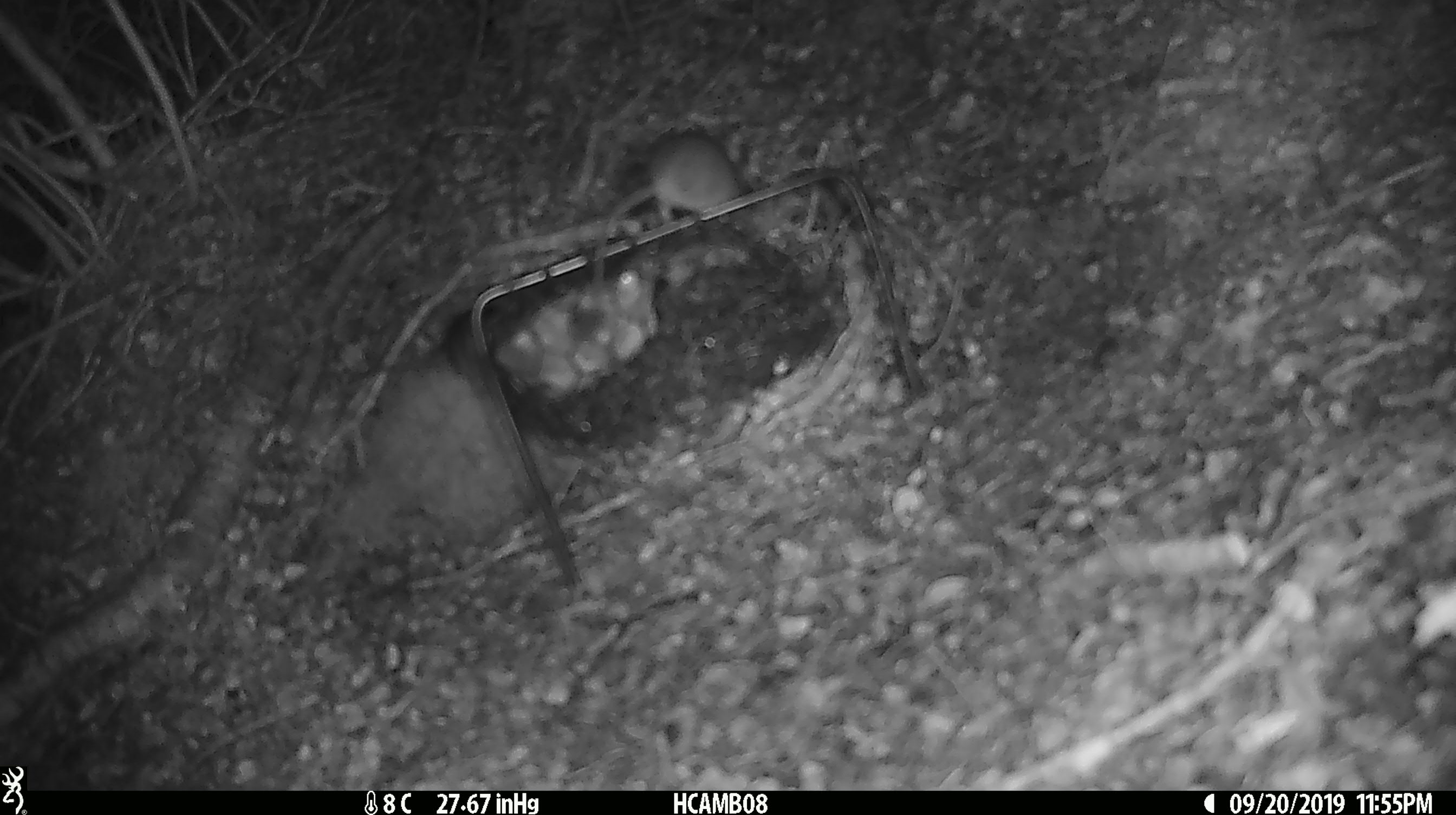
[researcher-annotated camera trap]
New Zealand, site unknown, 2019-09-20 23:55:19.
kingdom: Animalia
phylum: Chordata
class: Mammalia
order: Rodentia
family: Muridae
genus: Mus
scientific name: Mus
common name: mouse